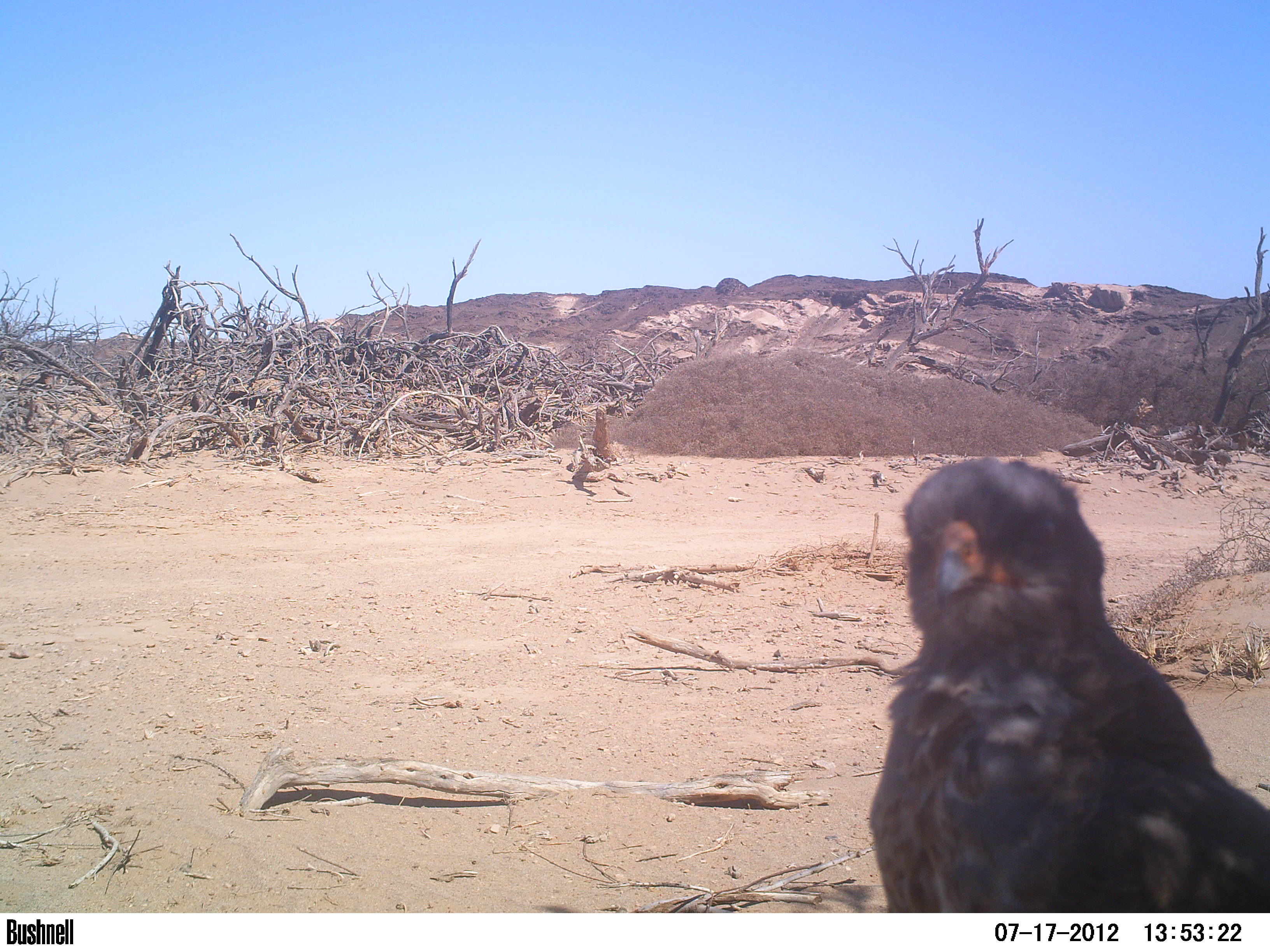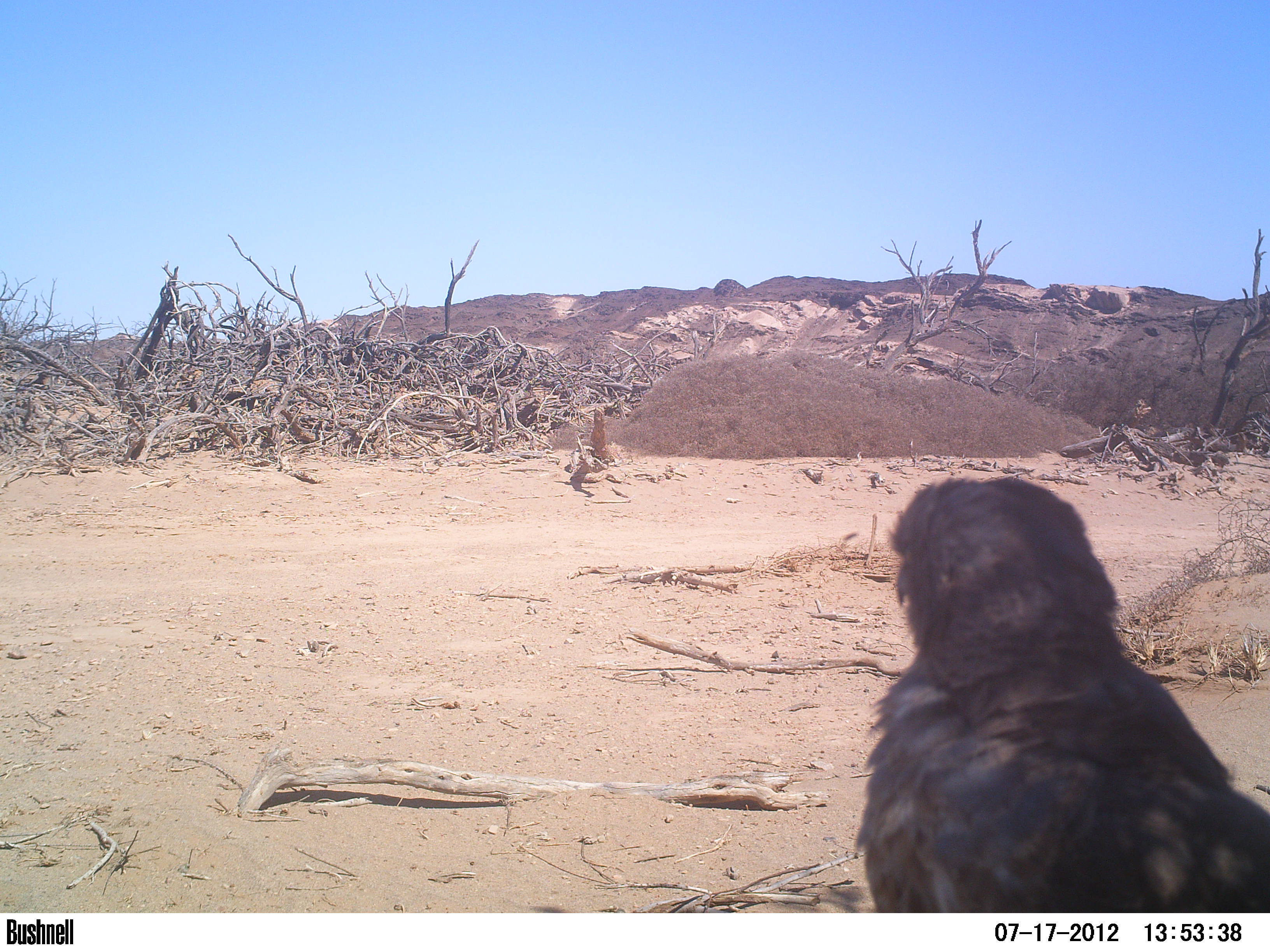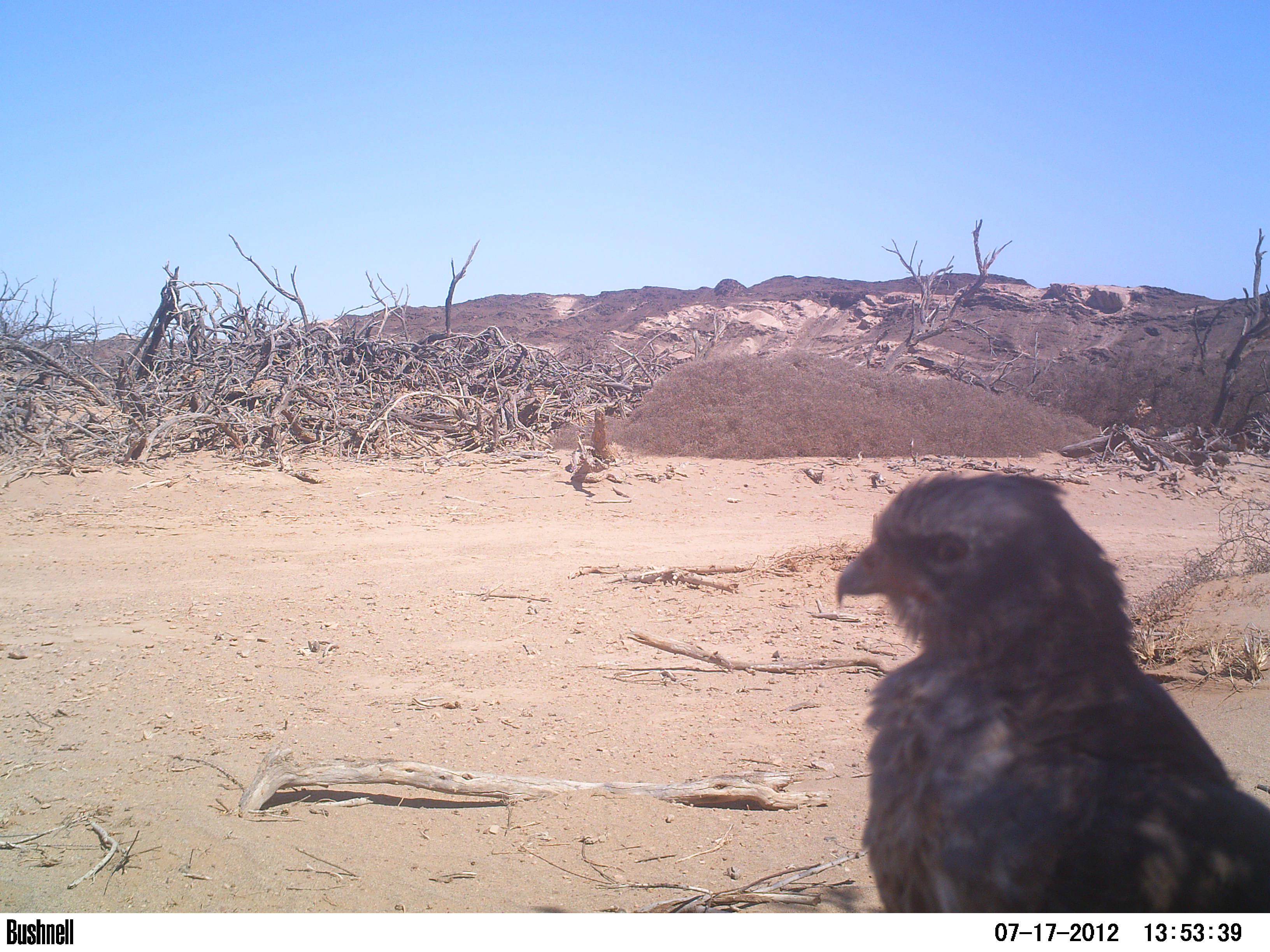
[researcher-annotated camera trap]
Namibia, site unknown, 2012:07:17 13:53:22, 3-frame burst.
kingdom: Animalia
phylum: Chordata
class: Aves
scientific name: Aves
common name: raptor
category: cn-raptors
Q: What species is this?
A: Cn-raptors (raptor) (Aves).